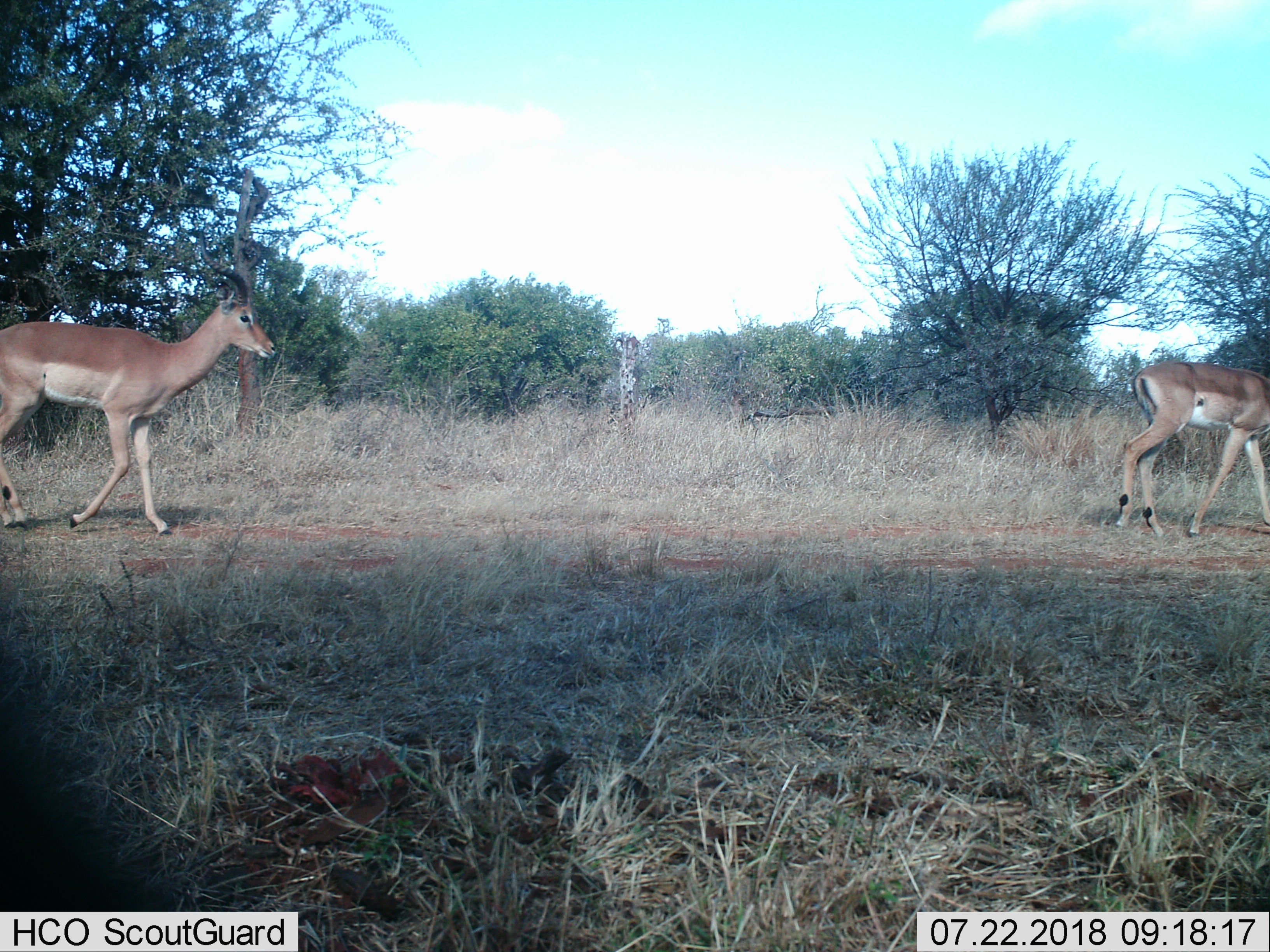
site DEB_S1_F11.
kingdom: Animalia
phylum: Chordata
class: Mammalia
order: Artiodactyla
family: Bovidae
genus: Aepyceros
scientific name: Aepyceros melampus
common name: impala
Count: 2.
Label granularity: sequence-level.